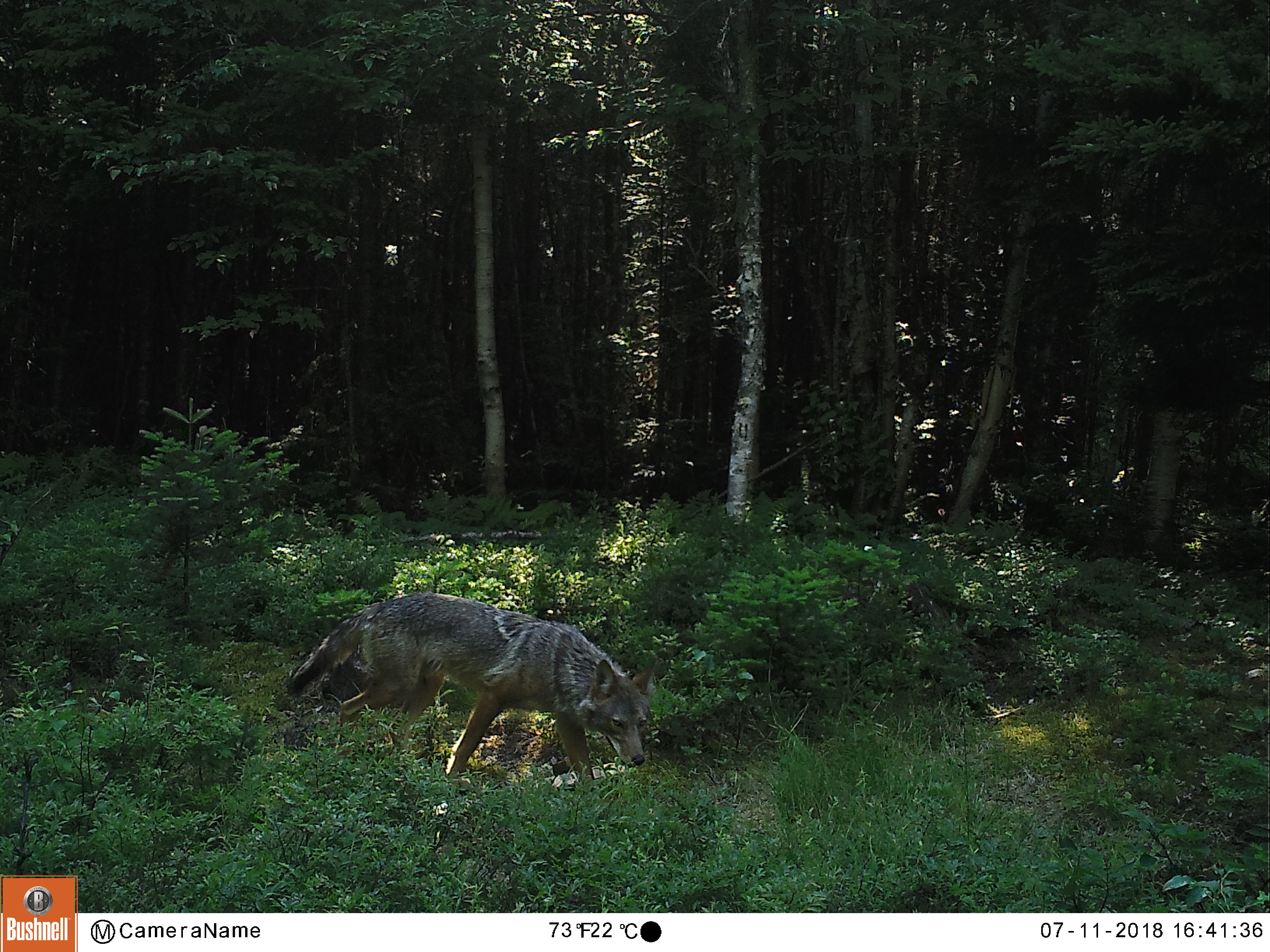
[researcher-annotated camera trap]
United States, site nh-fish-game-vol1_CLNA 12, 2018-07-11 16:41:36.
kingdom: Animalia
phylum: Chordata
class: Mammalia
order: Carnivora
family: Canidae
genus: Canis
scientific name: Canis latrans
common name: coyote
Coyote (Canis latrans).